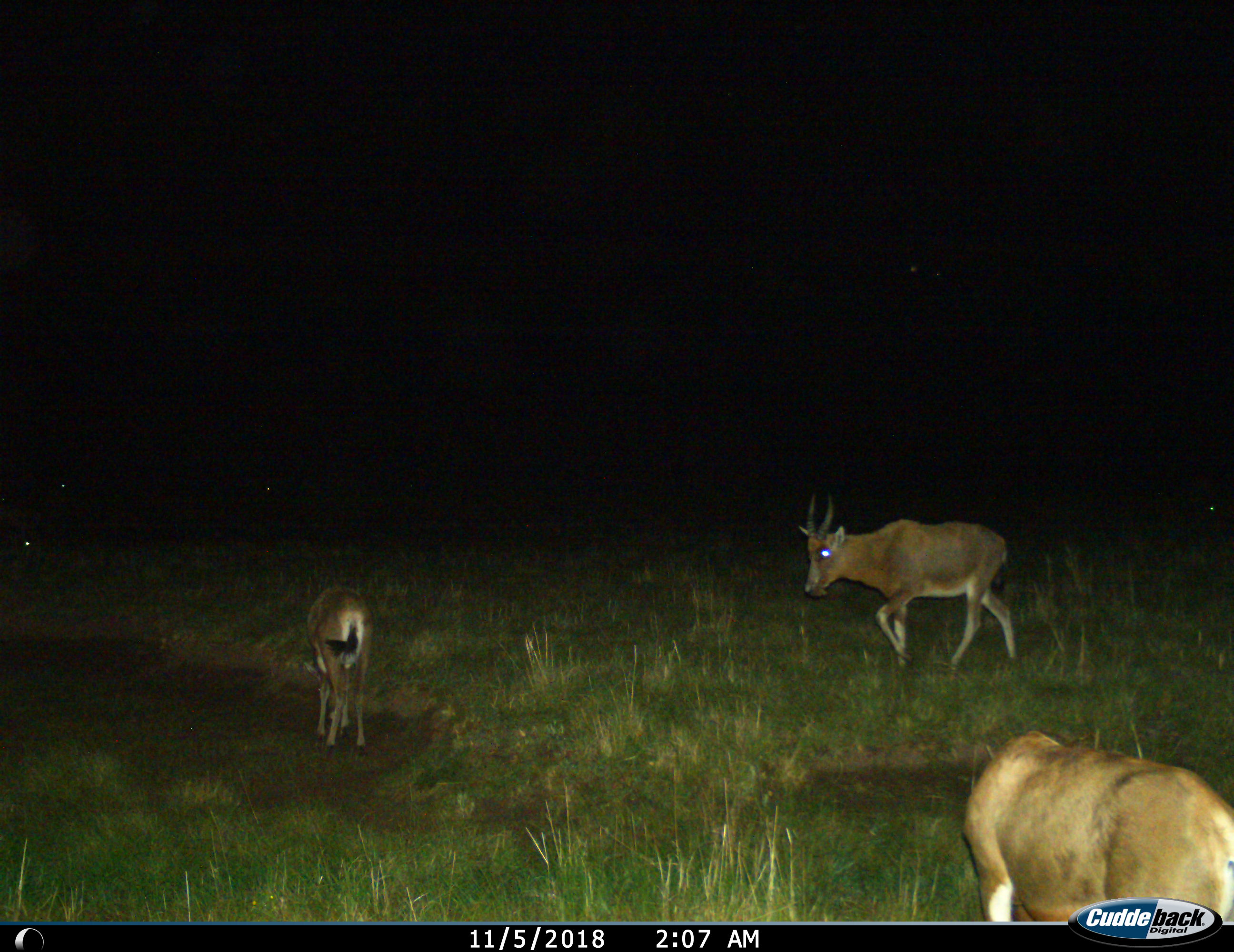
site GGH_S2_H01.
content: unidentified animal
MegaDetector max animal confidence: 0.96